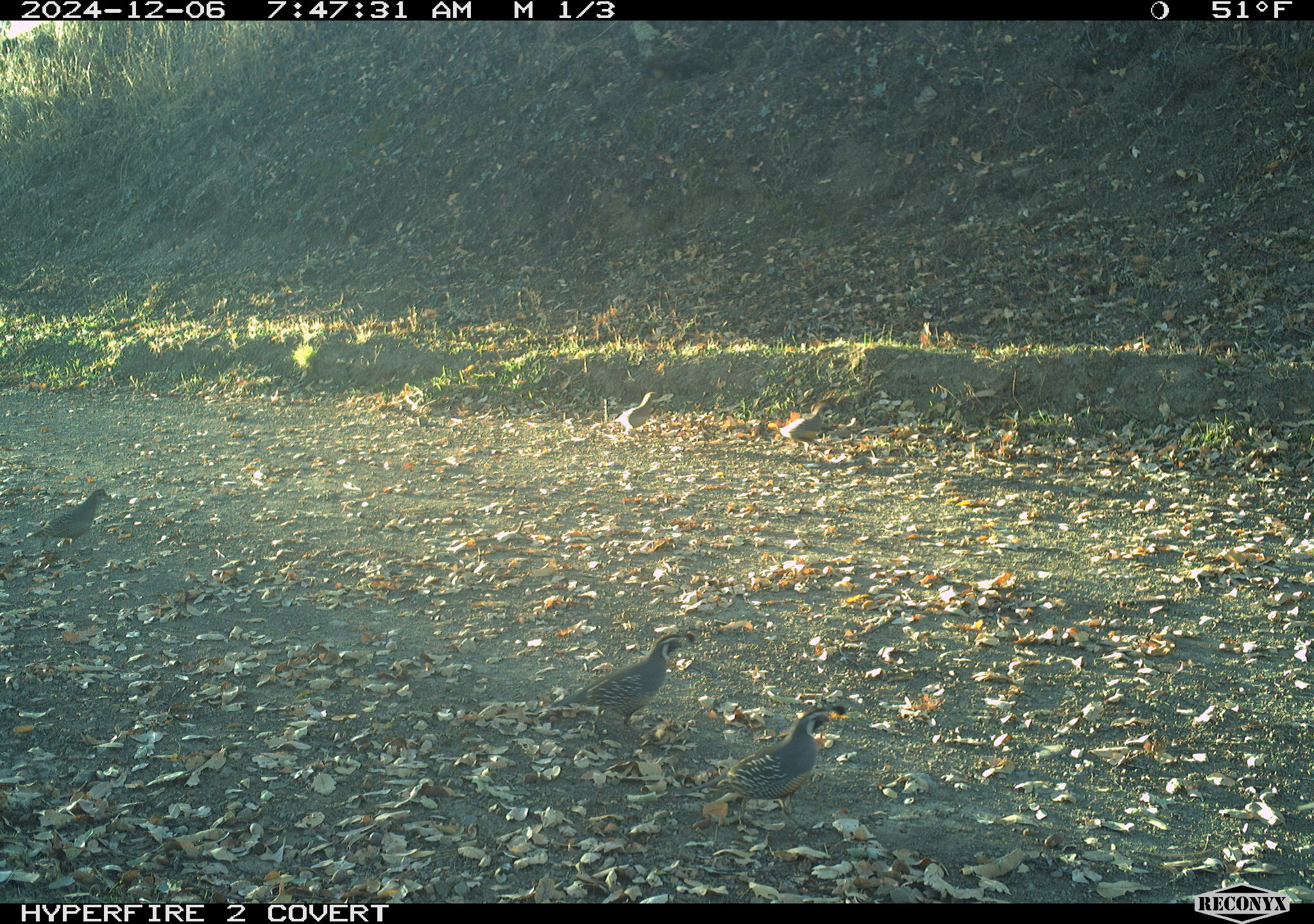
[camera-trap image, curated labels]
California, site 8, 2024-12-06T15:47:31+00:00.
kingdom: Animalia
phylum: Chordata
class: Aves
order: Galliformes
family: Odontophoridae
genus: Callipepla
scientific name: Callipepla californica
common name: california quail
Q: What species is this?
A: California quail (Callipepla californica).